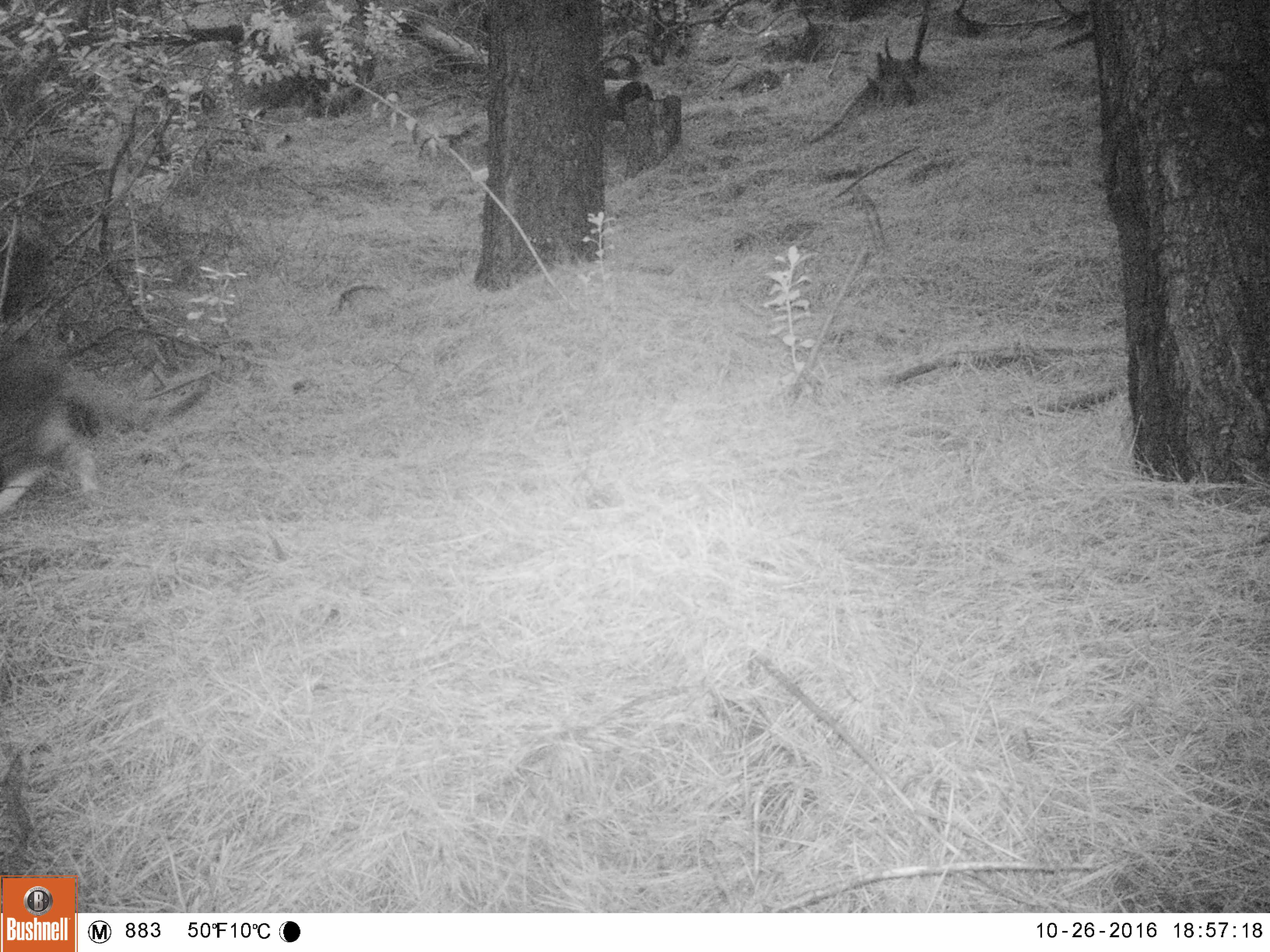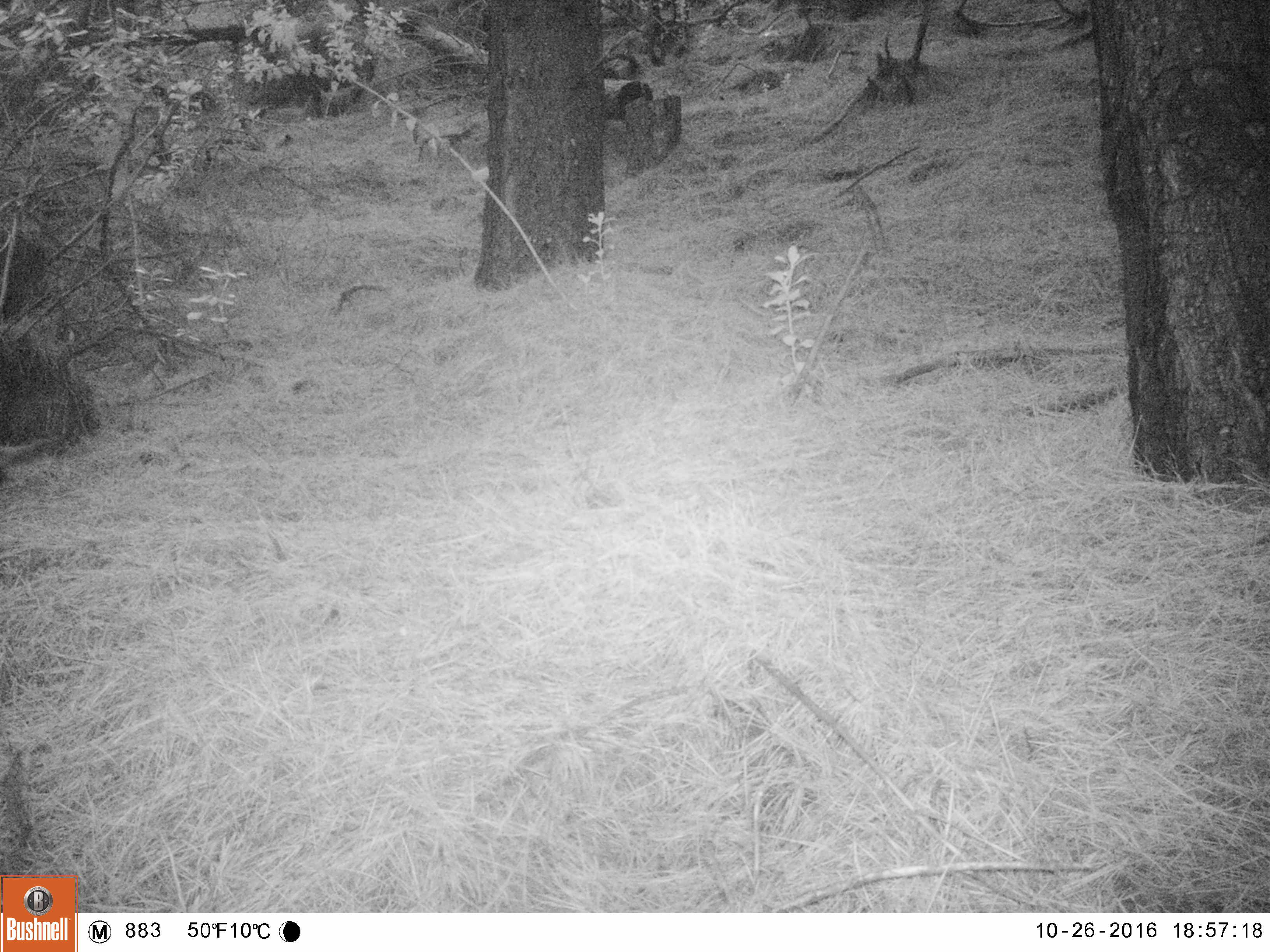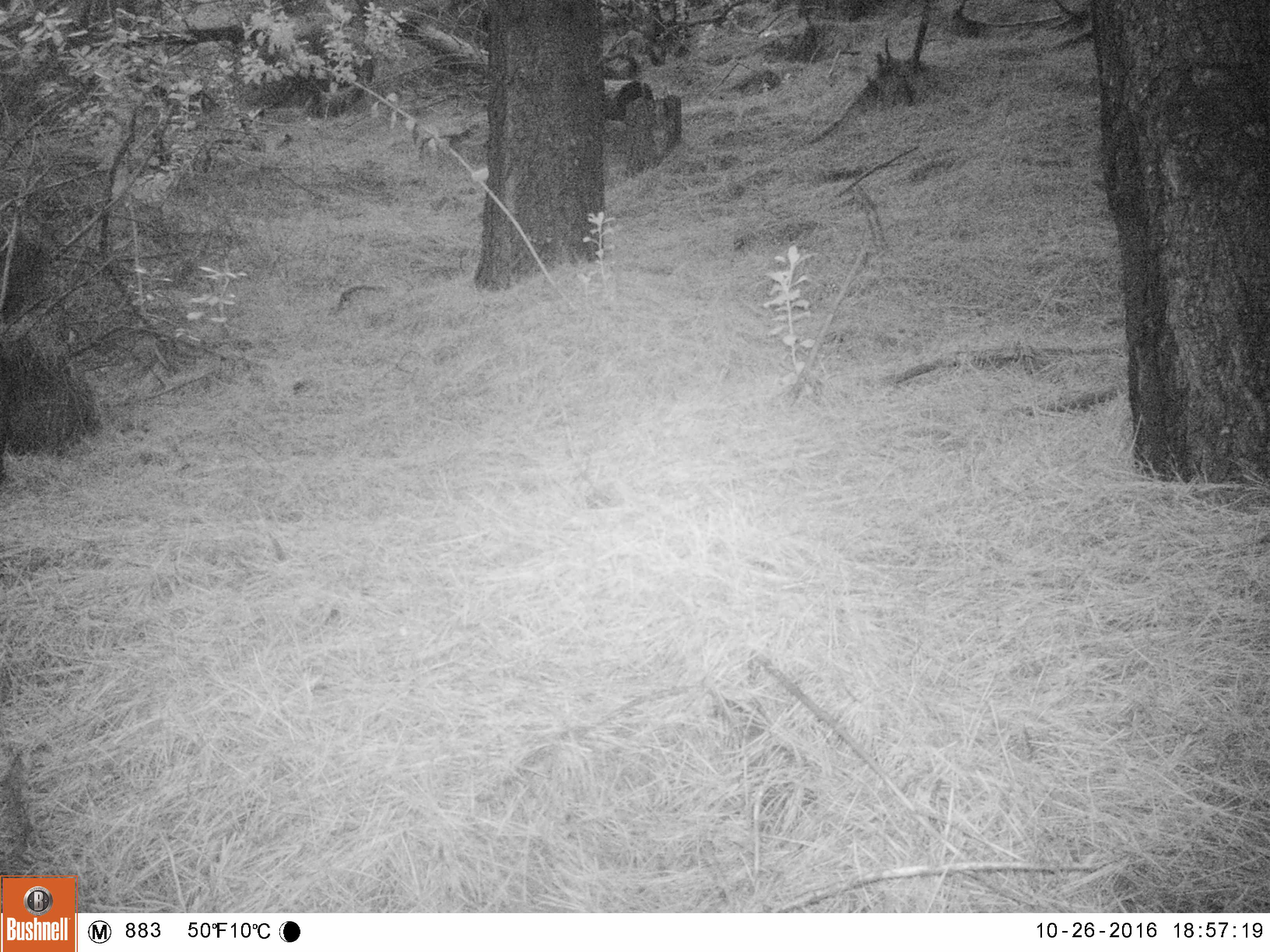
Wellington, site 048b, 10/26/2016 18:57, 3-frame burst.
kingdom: Animalia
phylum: Chordata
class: Mammalia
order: Carnivora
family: Felidae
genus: Felis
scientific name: Felis catus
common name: cat